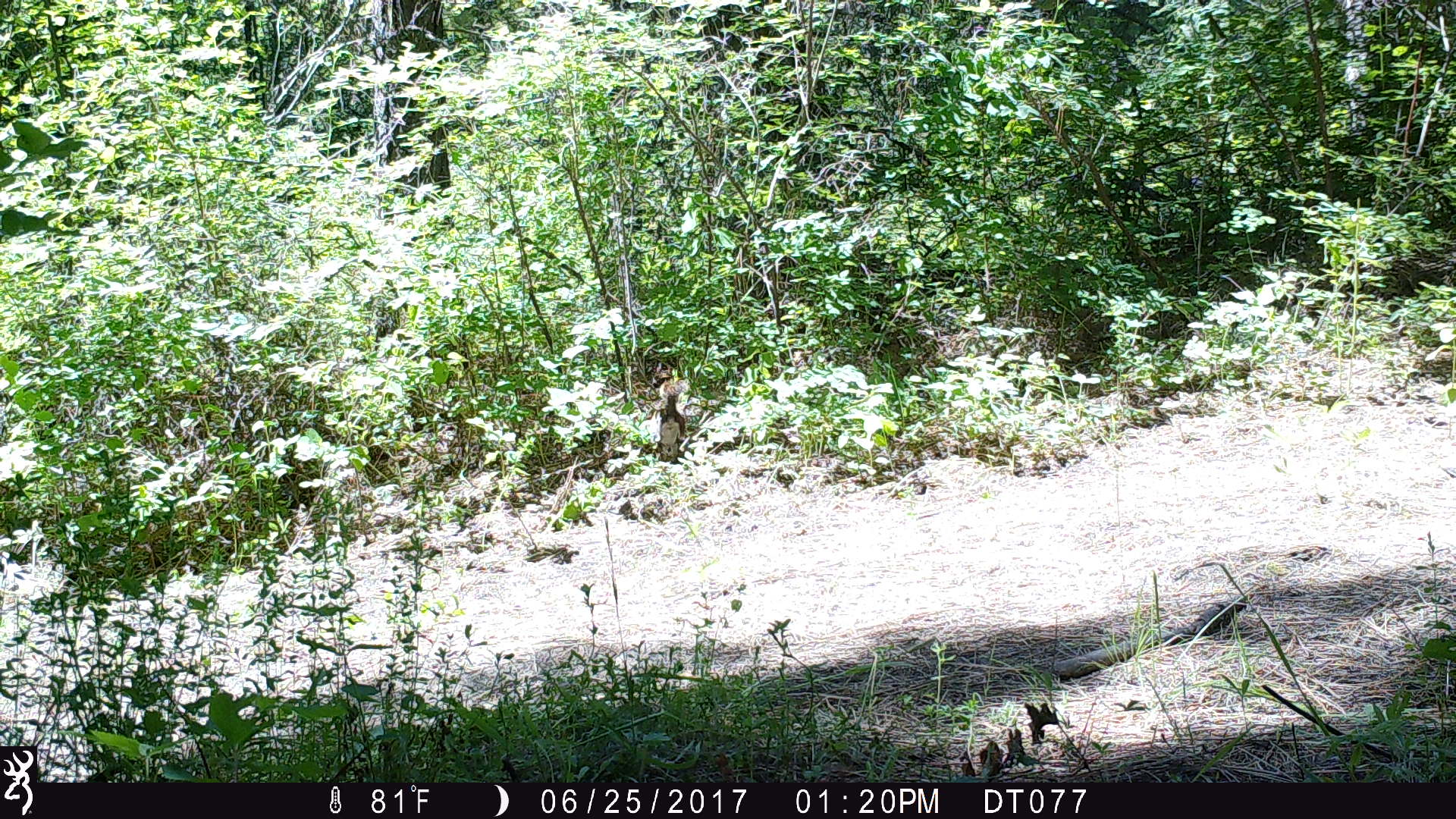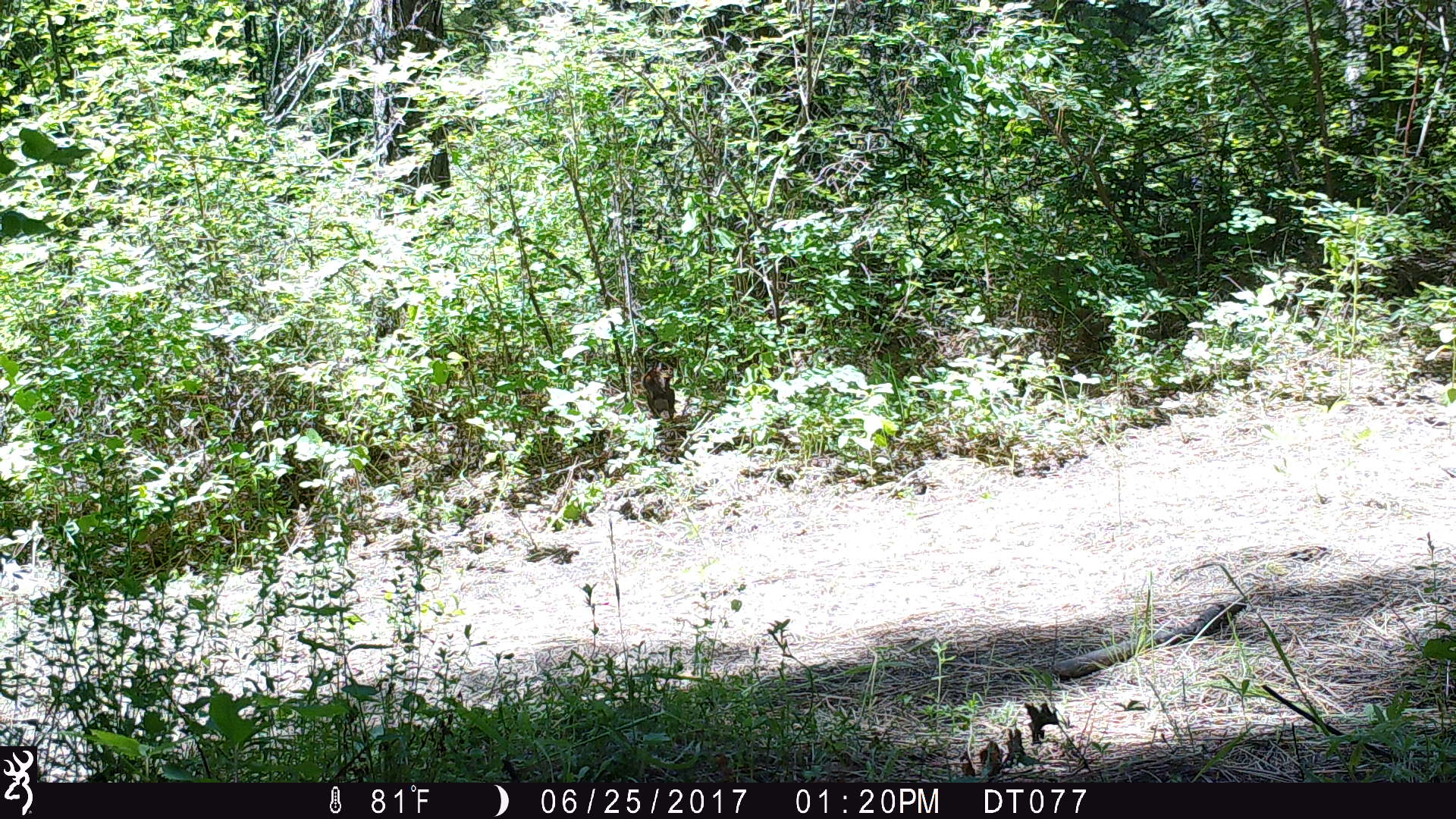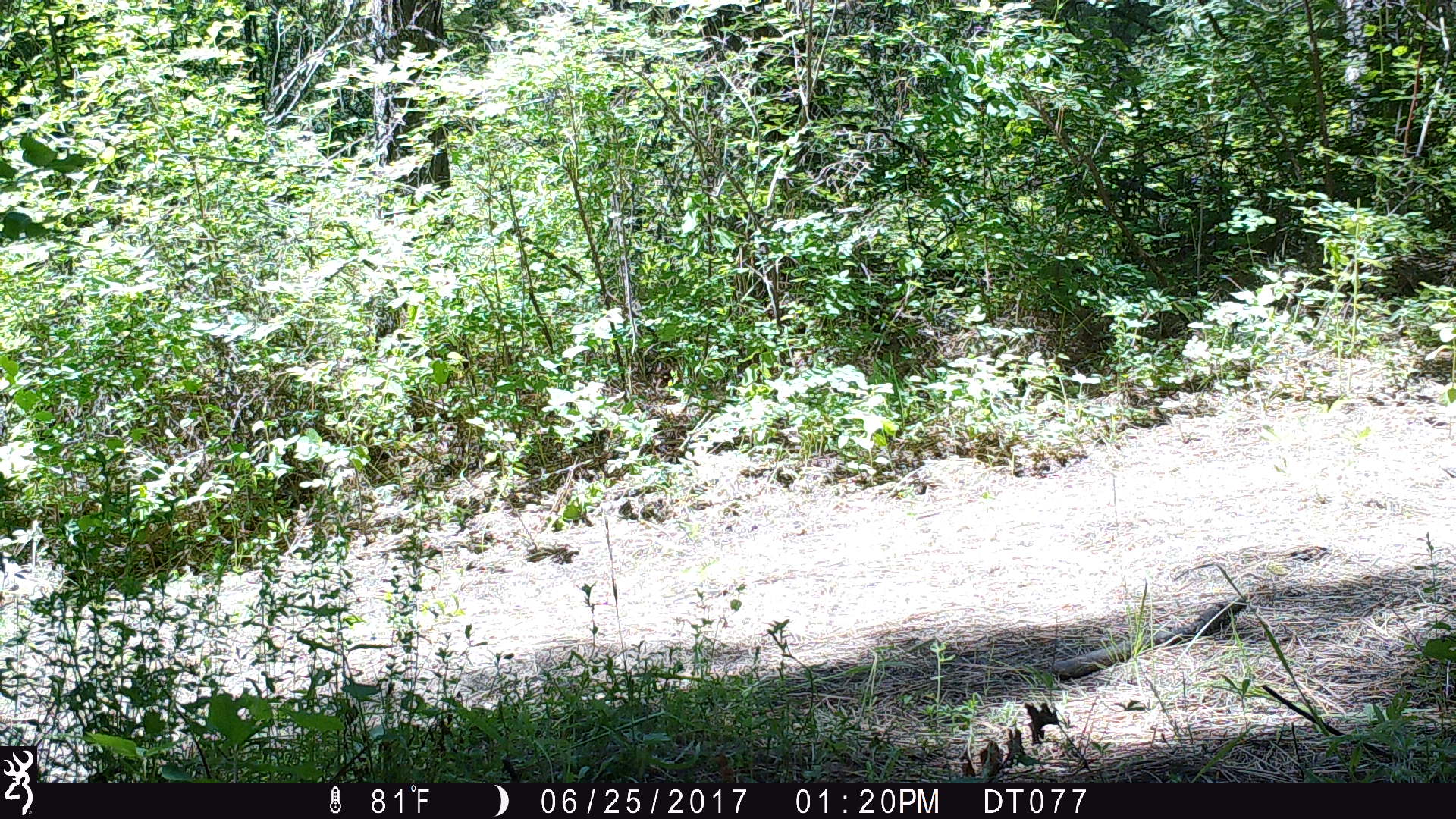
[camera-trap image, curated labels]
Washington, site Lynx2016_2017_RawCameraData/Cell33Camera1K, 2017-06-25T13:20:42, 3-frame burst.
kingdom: Animalia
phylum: Chordata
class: Mammalia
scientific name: Mammalia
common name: small mammal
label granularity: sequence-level